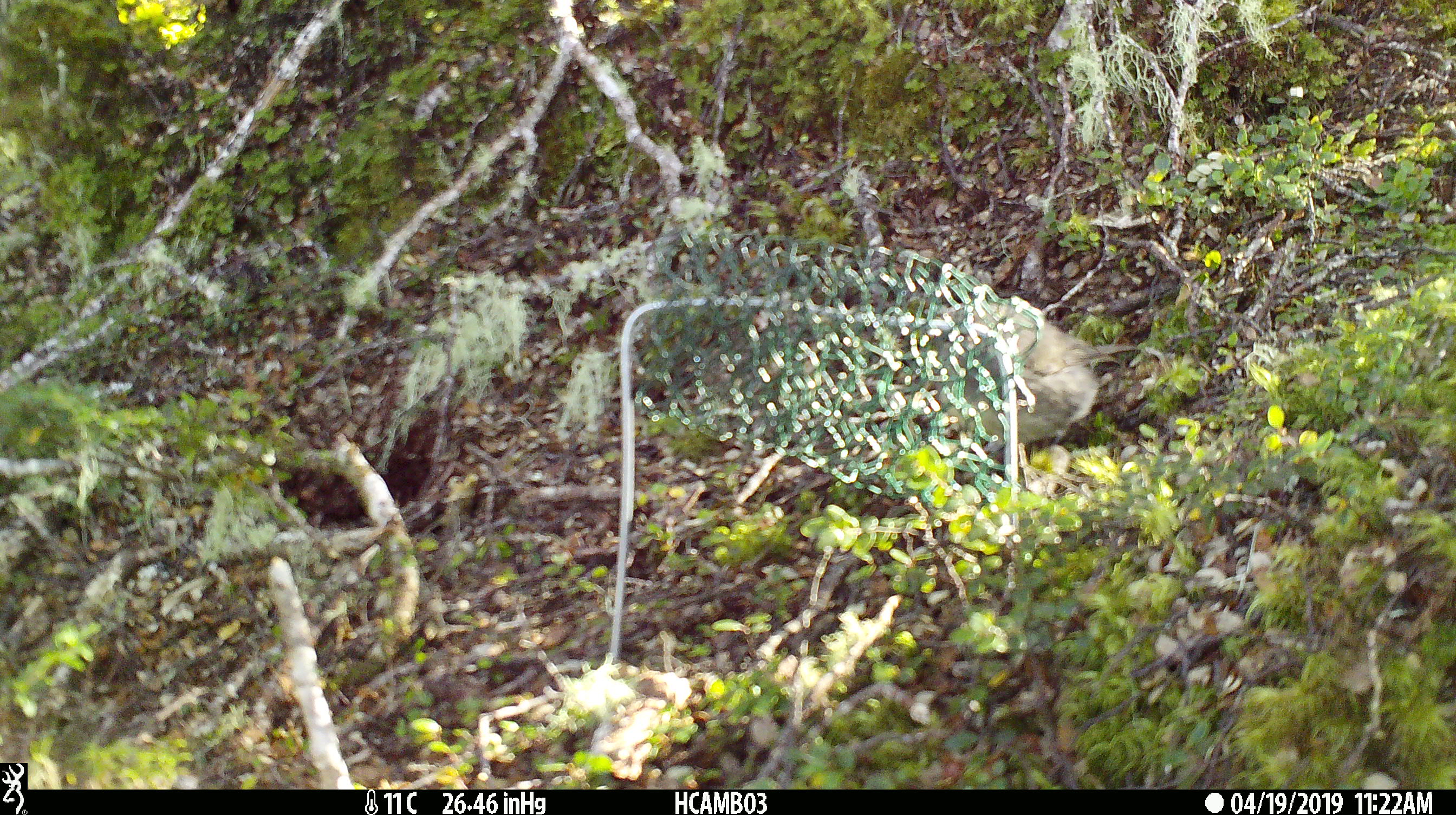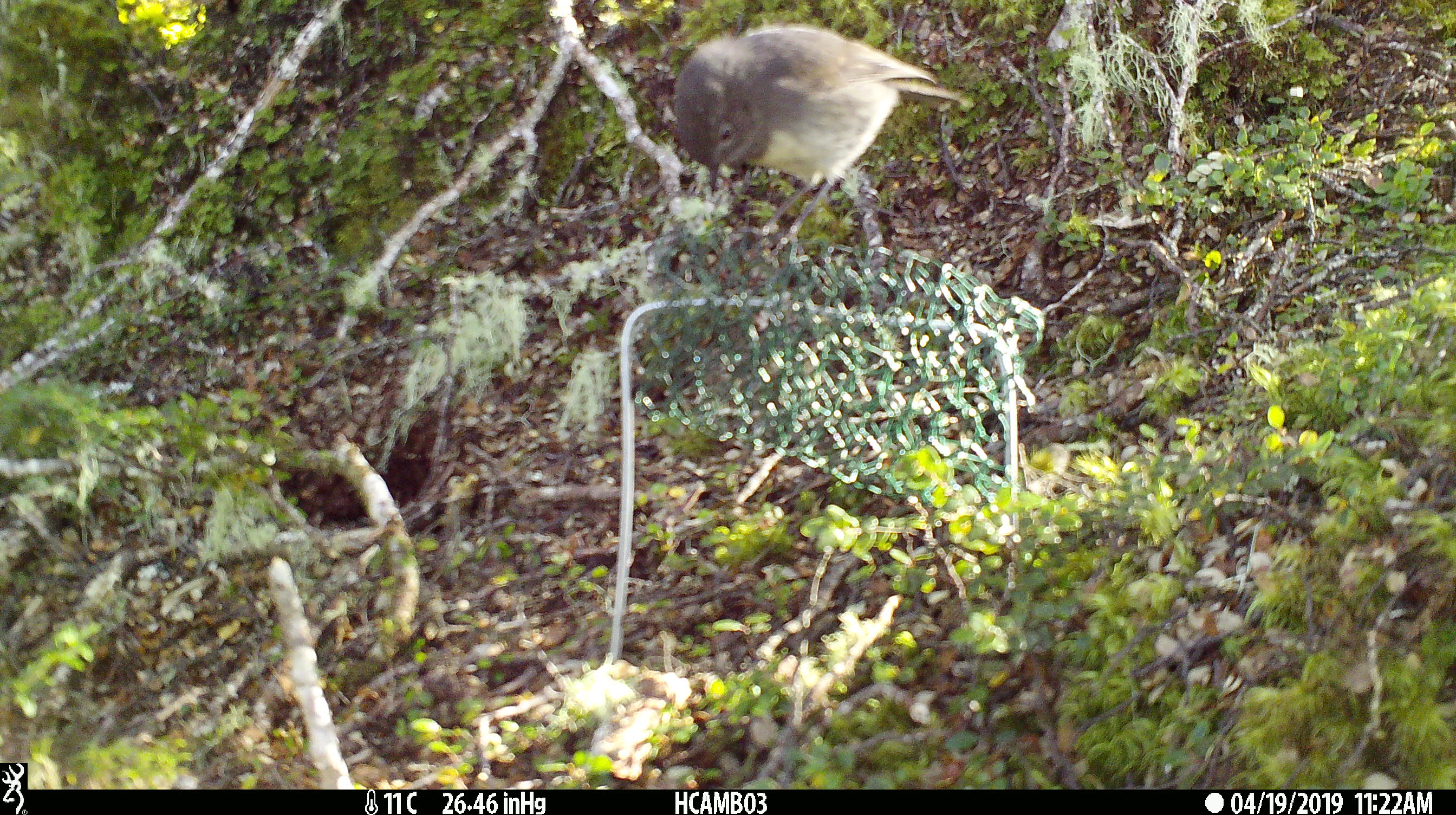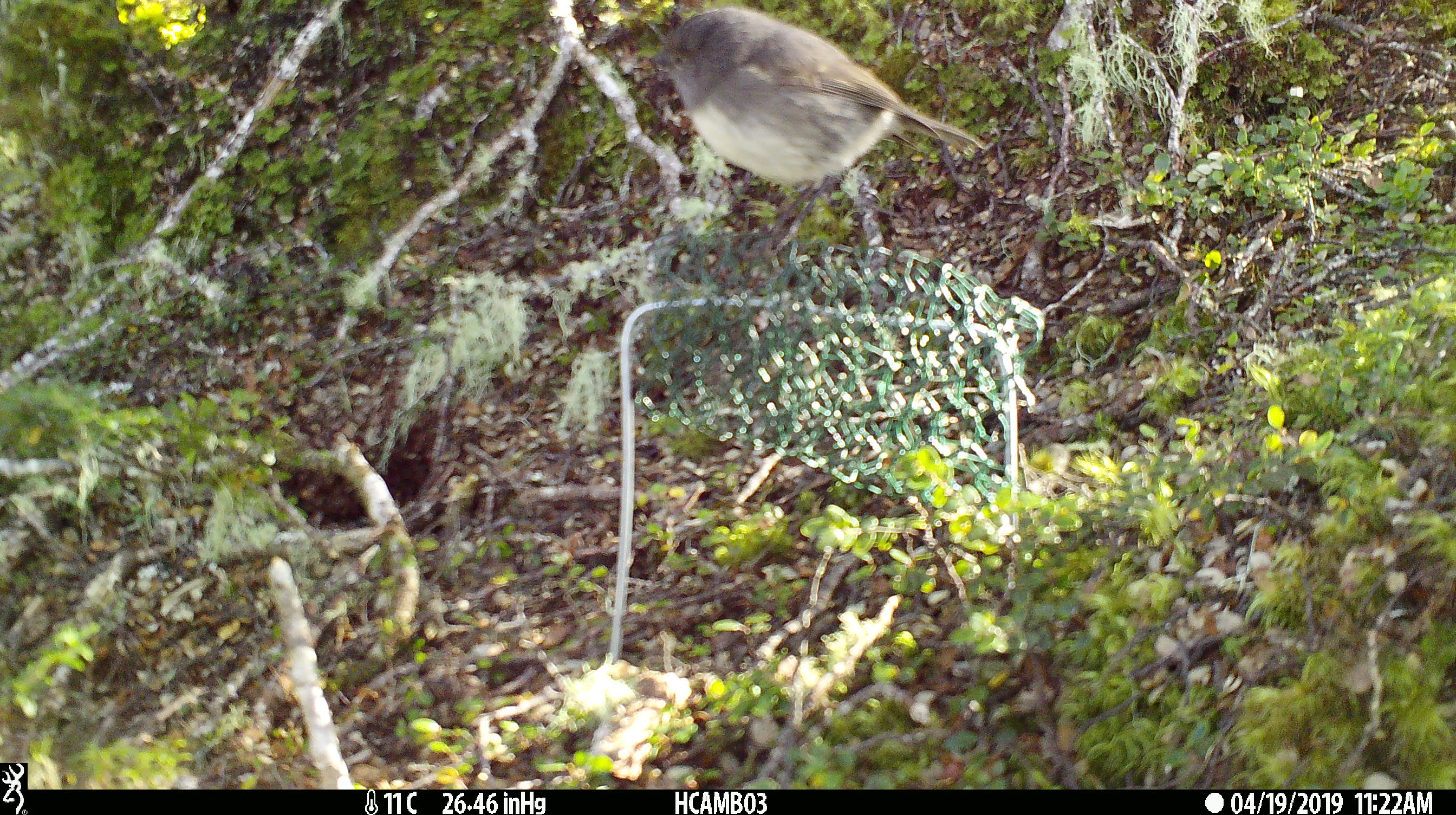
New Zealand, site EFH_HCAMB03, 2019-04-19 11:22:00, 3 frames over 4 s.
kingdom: Animalia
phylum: Chordata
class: Aves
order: Passeriformes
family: Petroicidae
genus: Petroica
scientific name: Petroica australis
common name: new zealand robin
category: robin